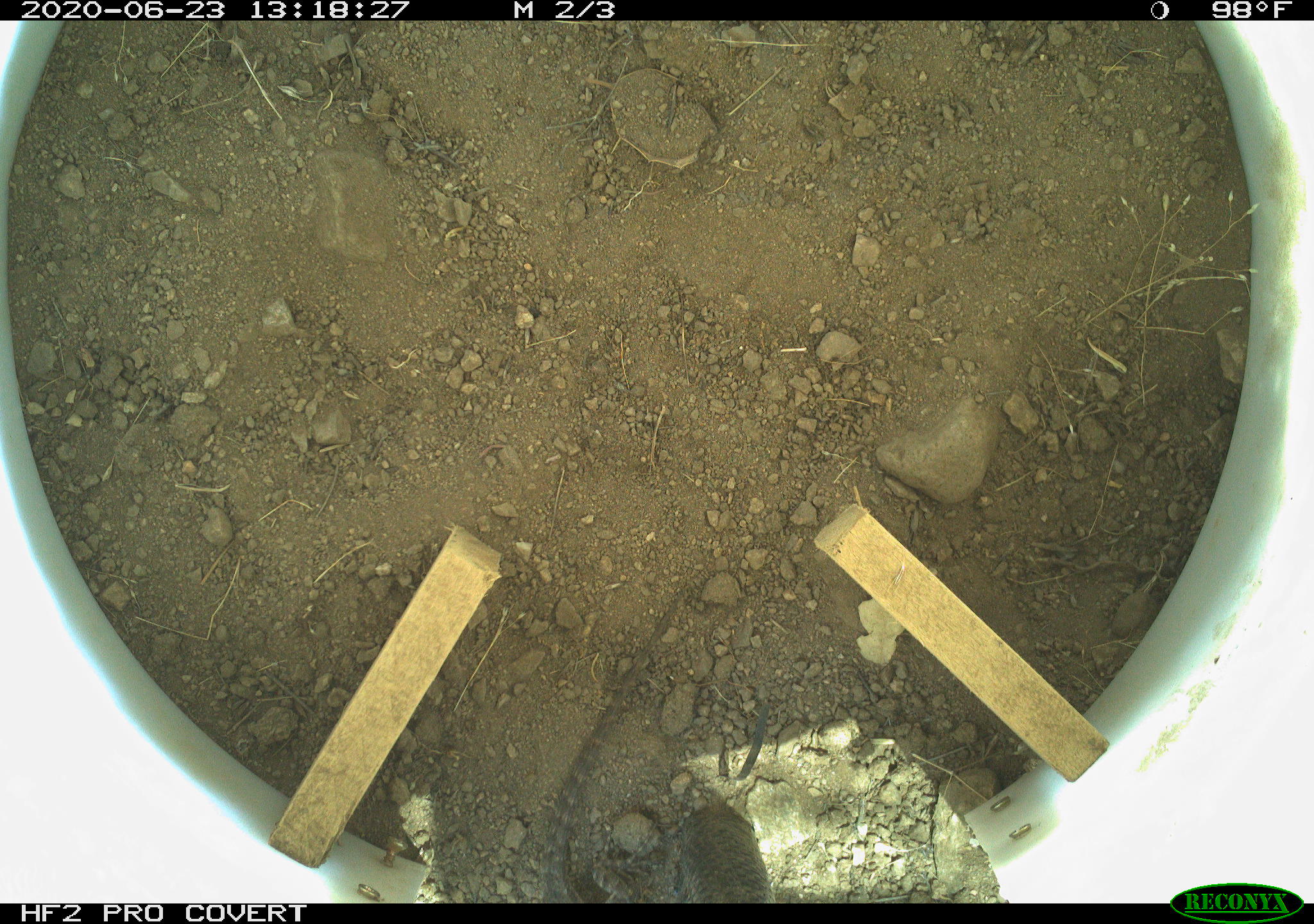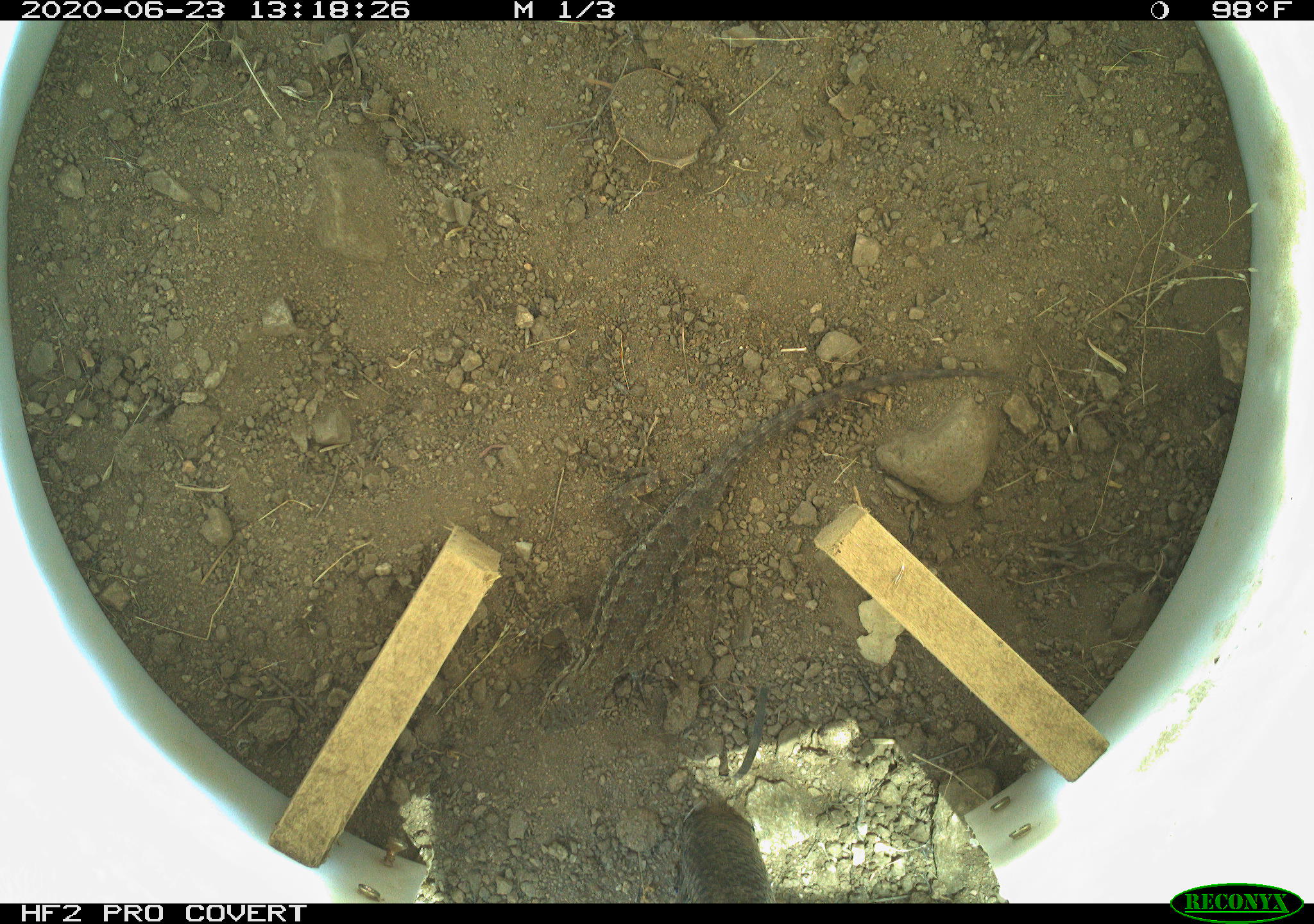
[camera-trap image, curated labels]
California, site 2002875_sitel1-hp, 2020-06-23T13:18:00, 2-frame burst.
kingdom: Animalia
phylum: Chordata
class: Reptilia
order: Squamata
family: Phrynosomatidae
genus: Sceloporus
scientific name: Sceloporus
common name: spiny lizards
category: sceloporus species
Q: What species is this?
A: Sceloporus species (spiny lizards) (Sceloporus).